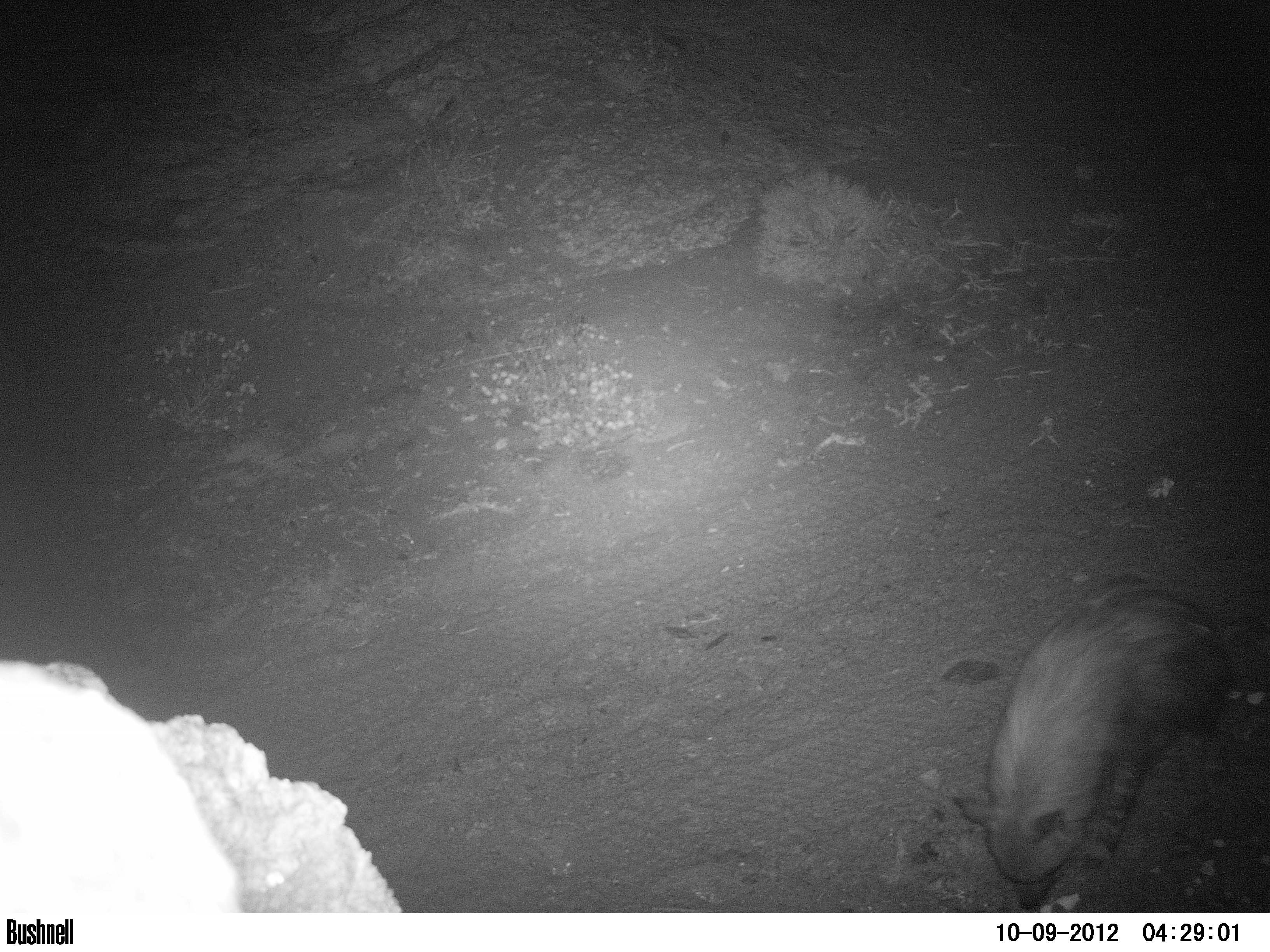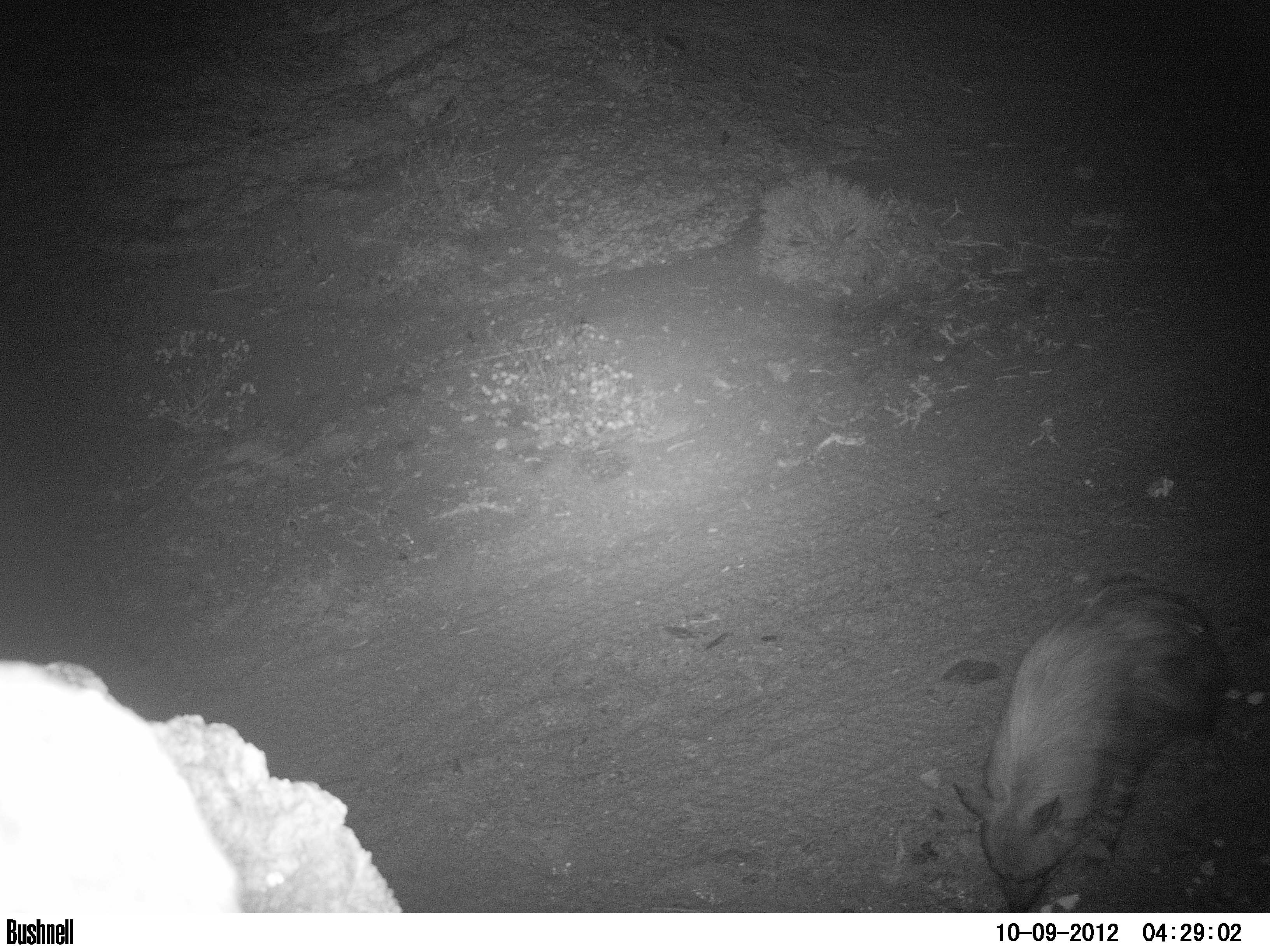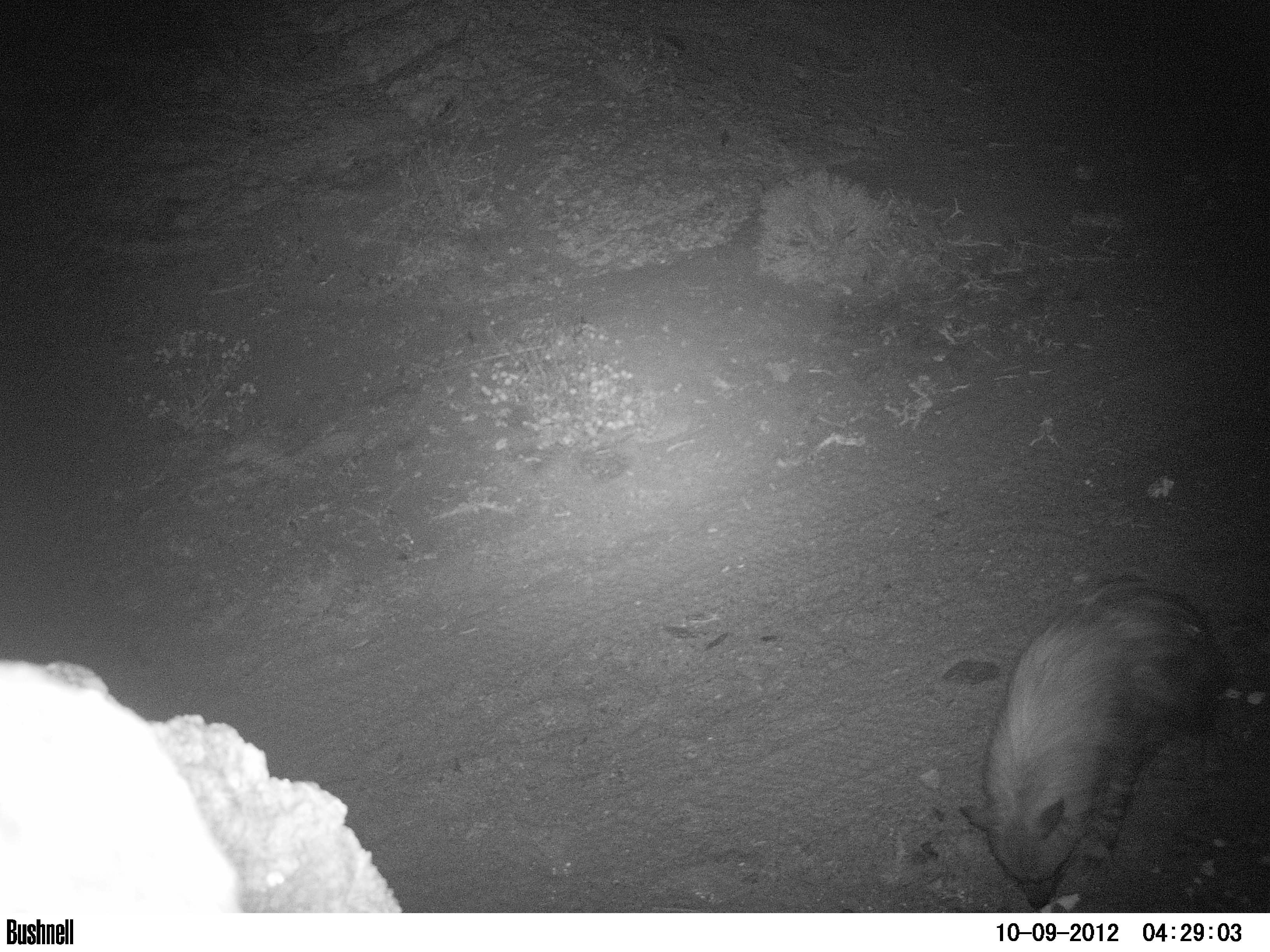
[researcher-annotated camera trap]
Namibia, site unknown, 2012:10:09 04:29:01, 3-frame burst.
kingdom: Animalia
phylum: Chordata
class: Mammalia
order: Carnivora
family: Hyaenidae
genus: Parahyaena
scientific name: Parahyaena brunnea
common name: brown hyena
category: hyaena brunnea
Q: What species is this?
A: Hyaena brunnea (brown hyena) (Parahyaena brunnea).